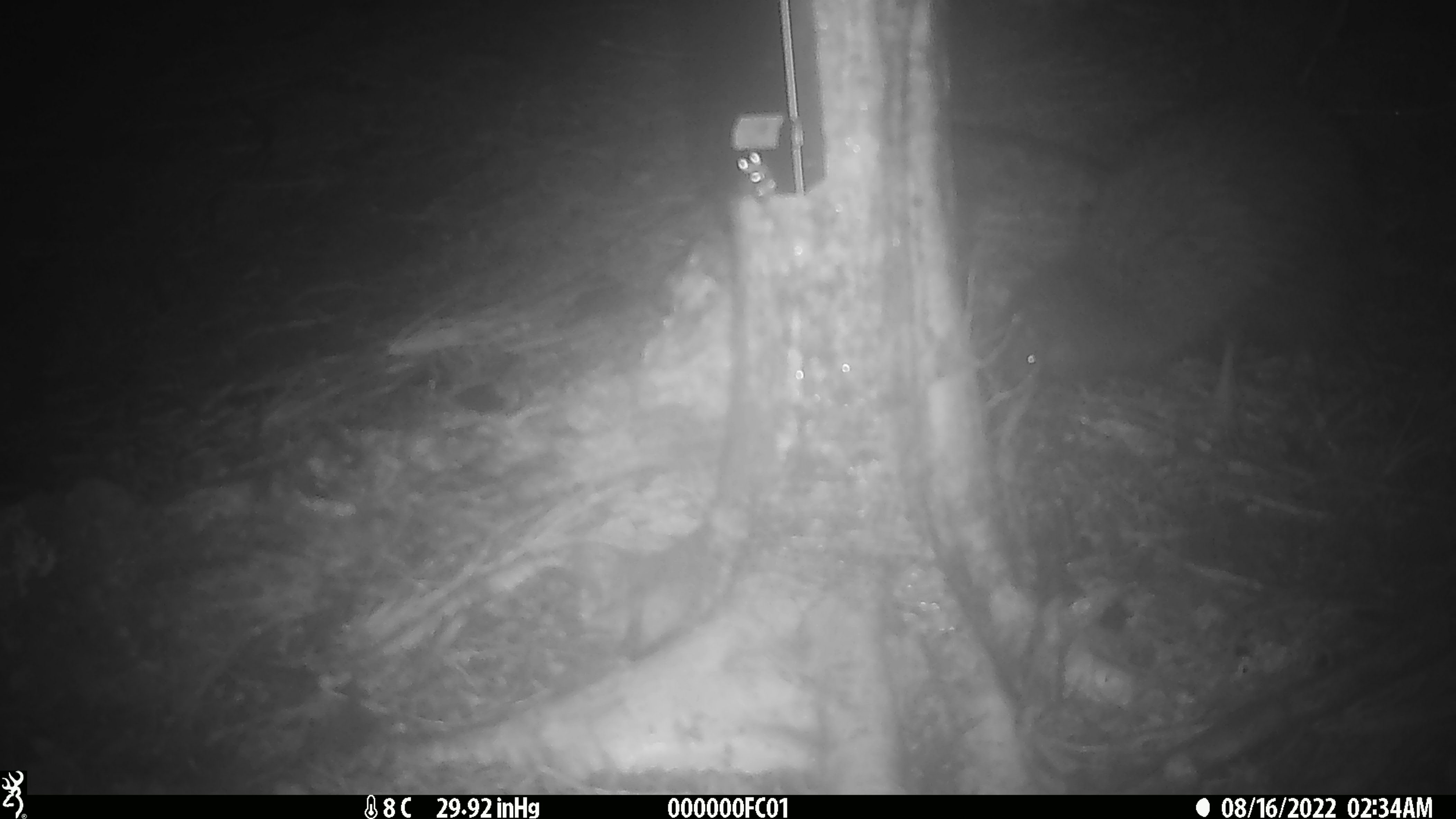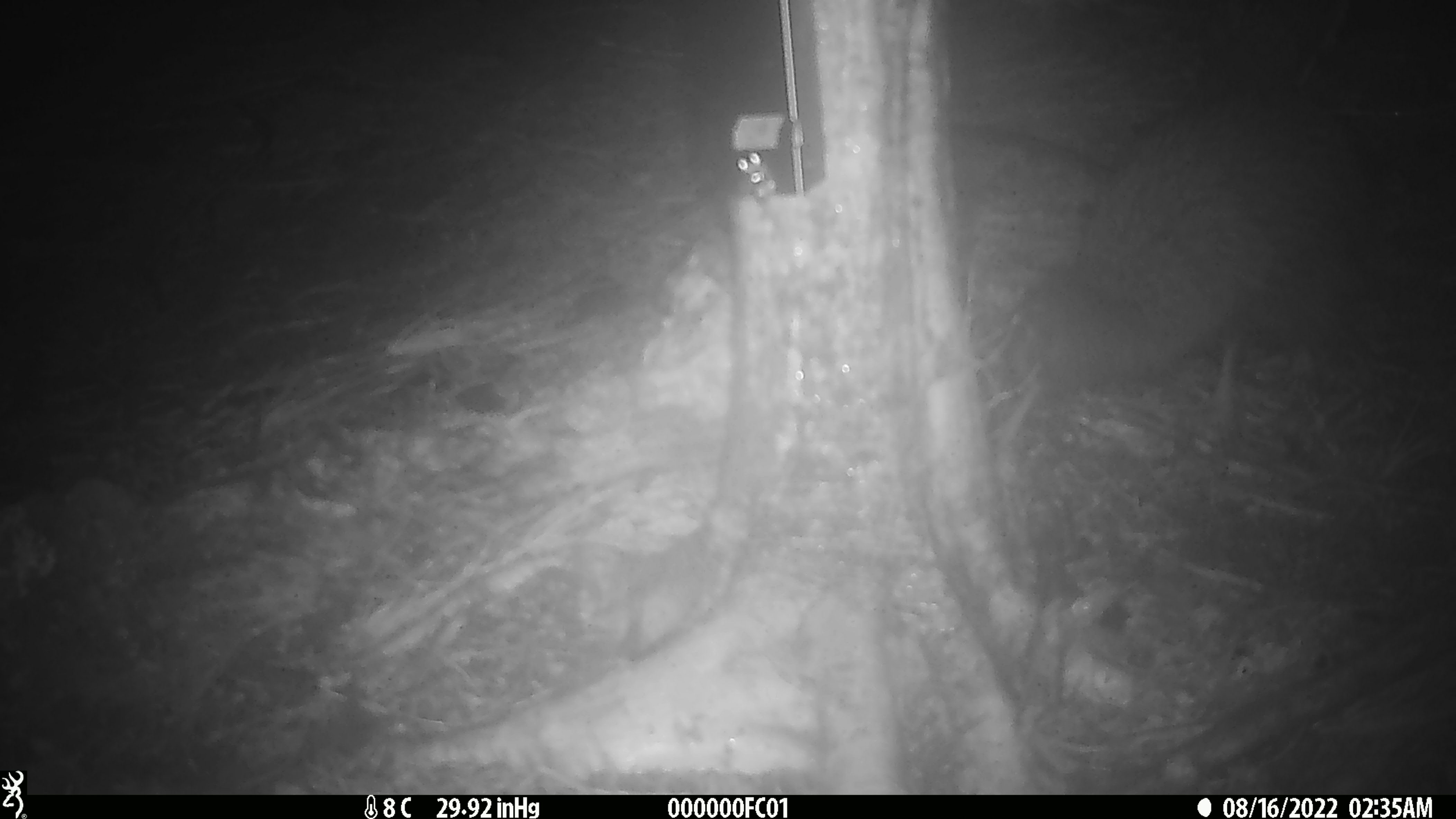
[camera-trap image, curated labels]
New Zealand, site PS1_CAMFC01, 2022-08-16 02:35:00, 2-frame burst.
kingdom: Animalia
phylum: Chordata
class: Aves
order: Apterygiformes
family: Apterygidae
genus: Apteryx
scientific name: Apteryx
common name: kiwi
Kiwi (Apteryx).